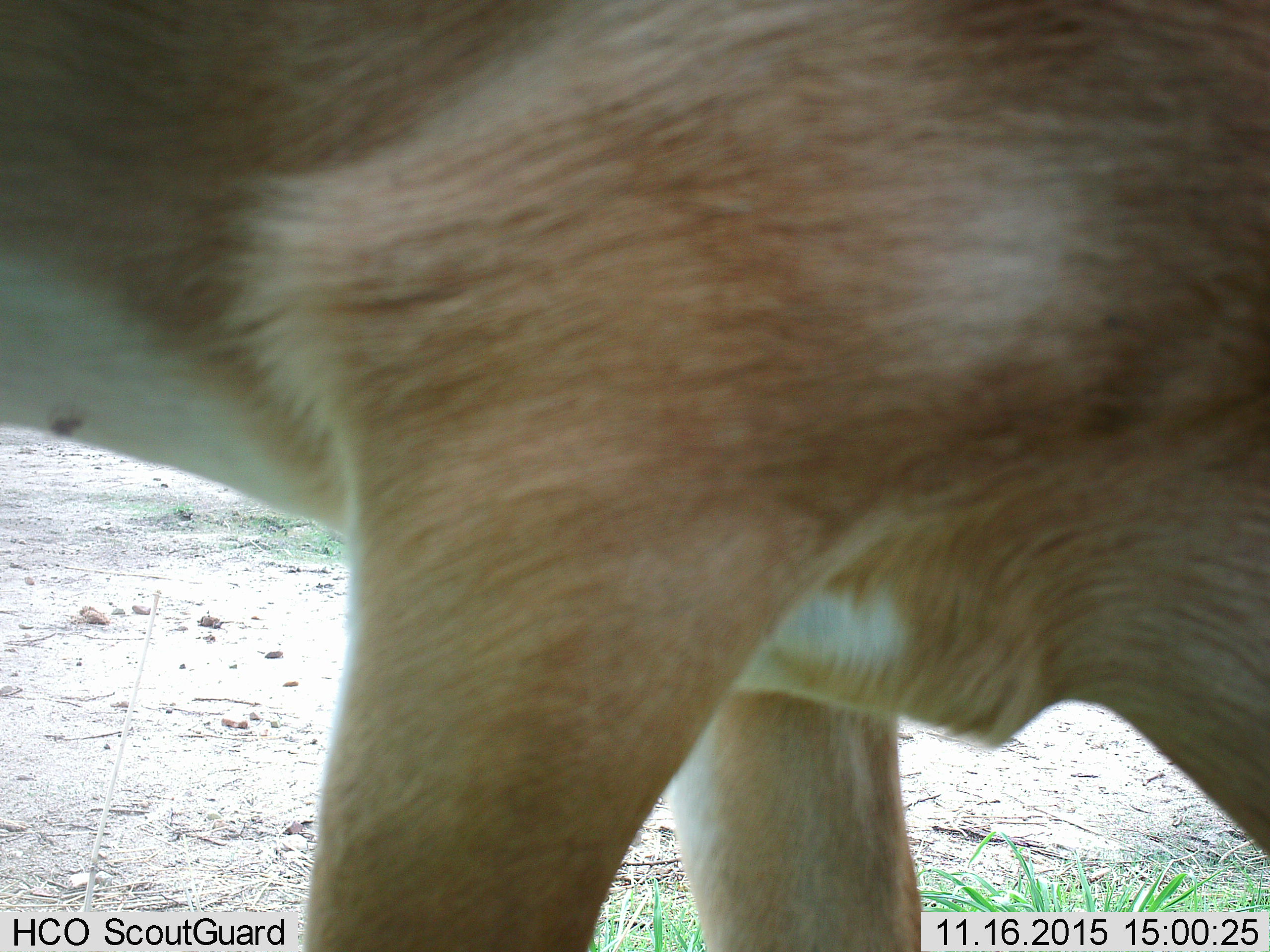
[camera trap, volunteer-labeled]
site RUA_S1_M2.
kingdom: Animalia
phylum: Chordata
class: Mammalia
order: Artiodactyla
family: Bovidae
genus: Aepyceros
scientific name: Aepyceros melampus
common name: impala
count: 1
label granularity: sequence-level